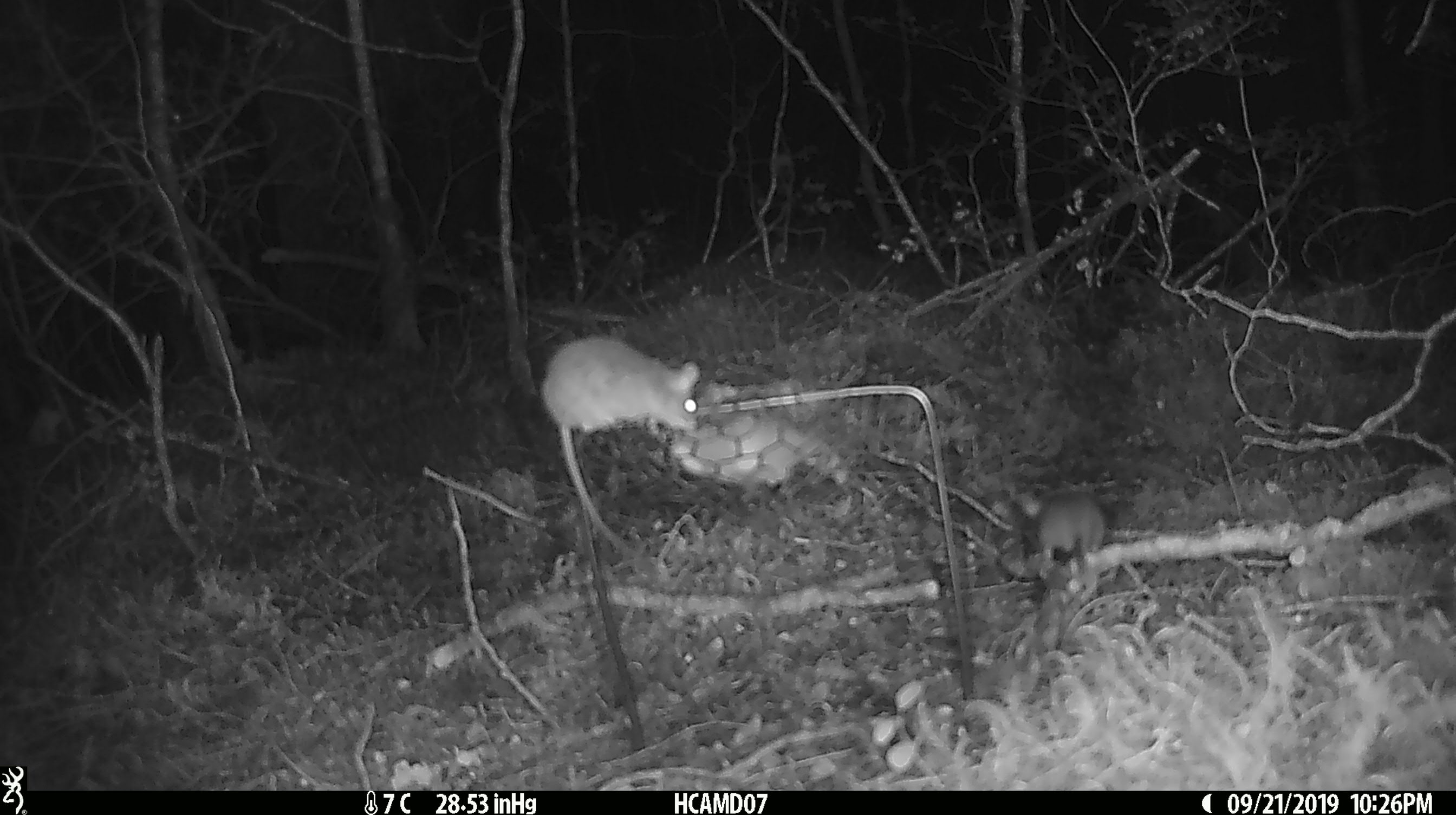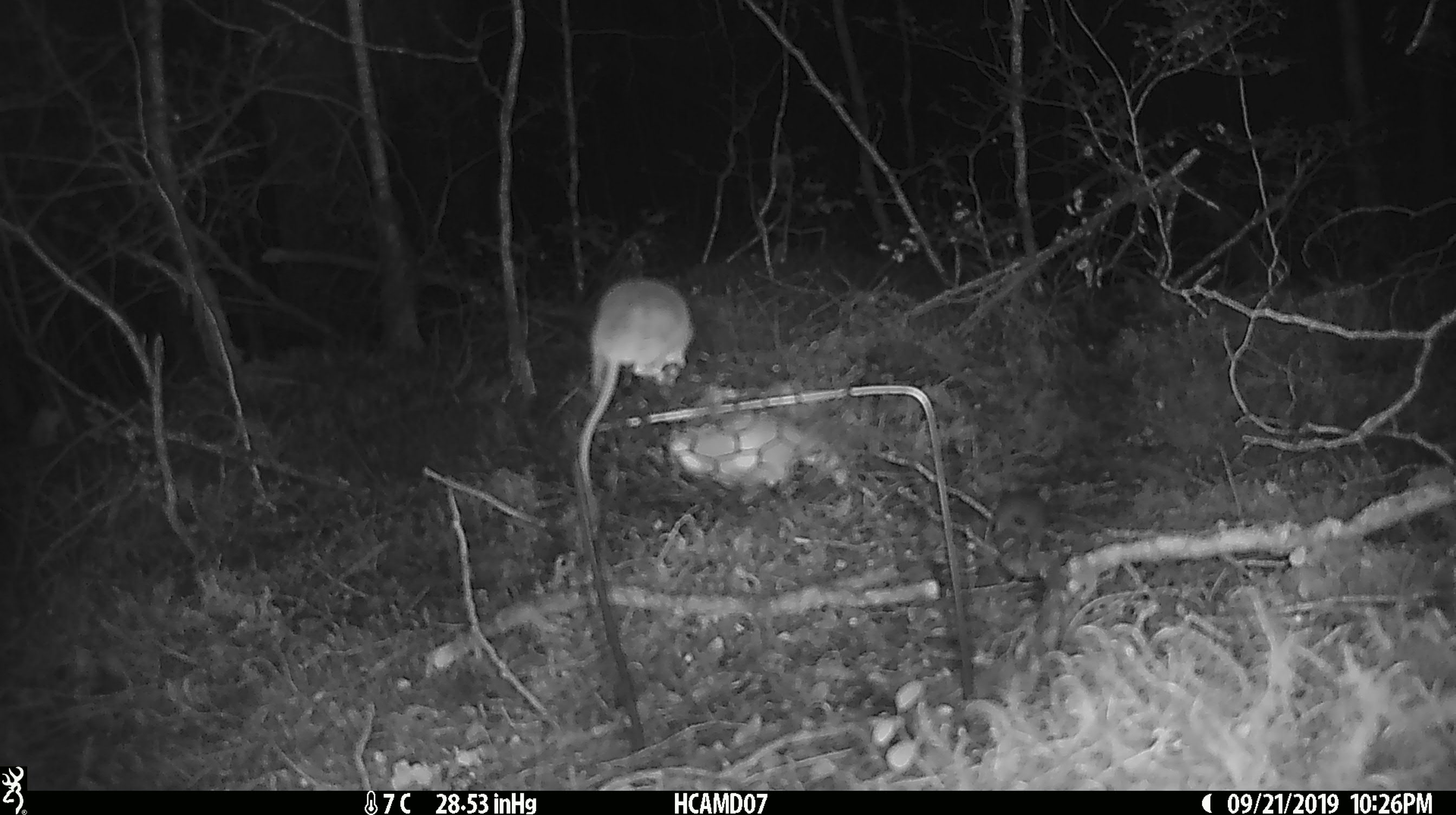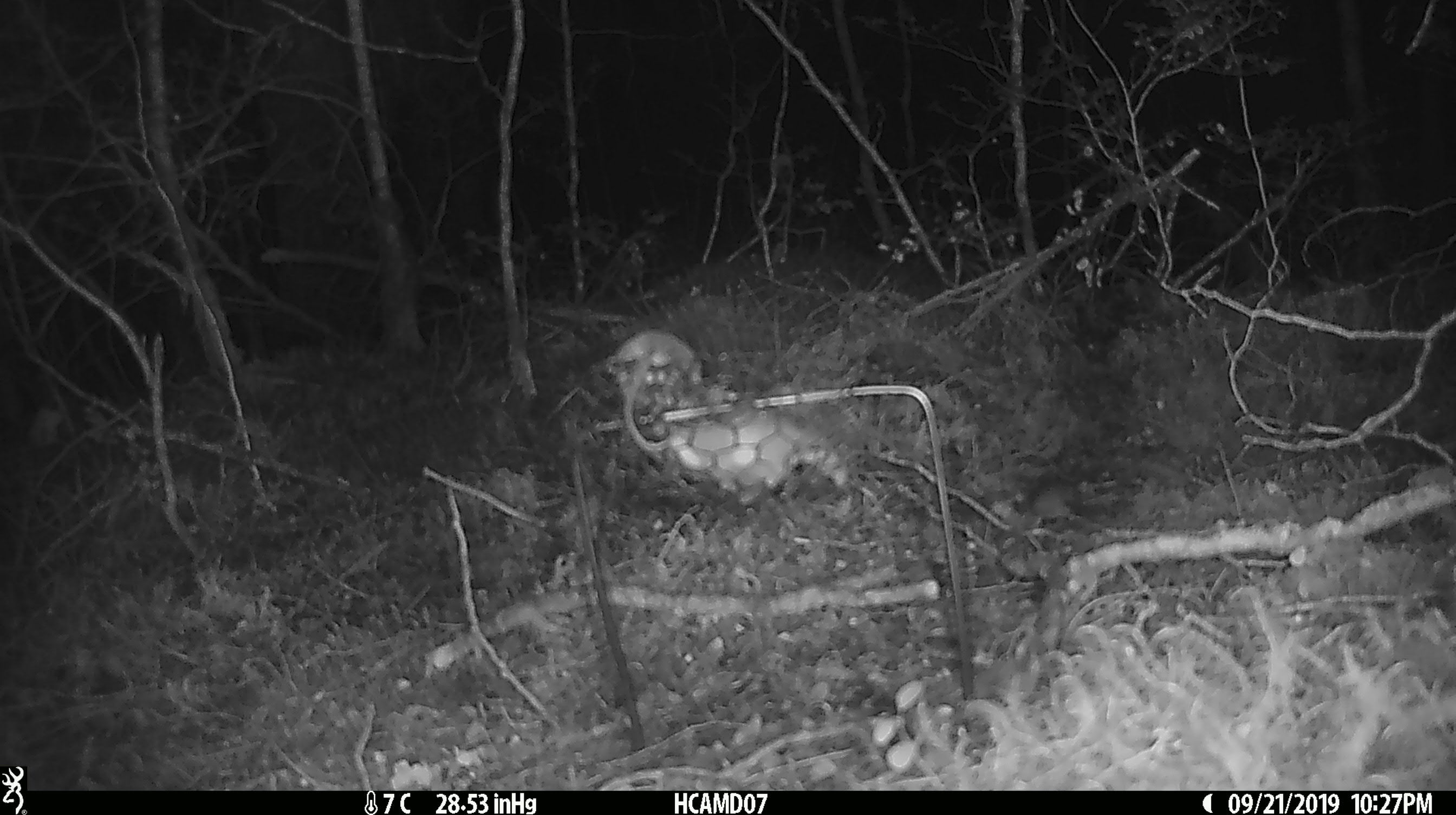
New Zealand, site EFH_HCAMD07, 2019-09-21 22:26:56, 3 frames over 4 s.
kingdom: Animalia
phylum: Chordata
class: Mammalia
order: Rodentia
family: Muridae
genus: Mus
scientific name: Mus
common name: mouse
Mouse (Mus).